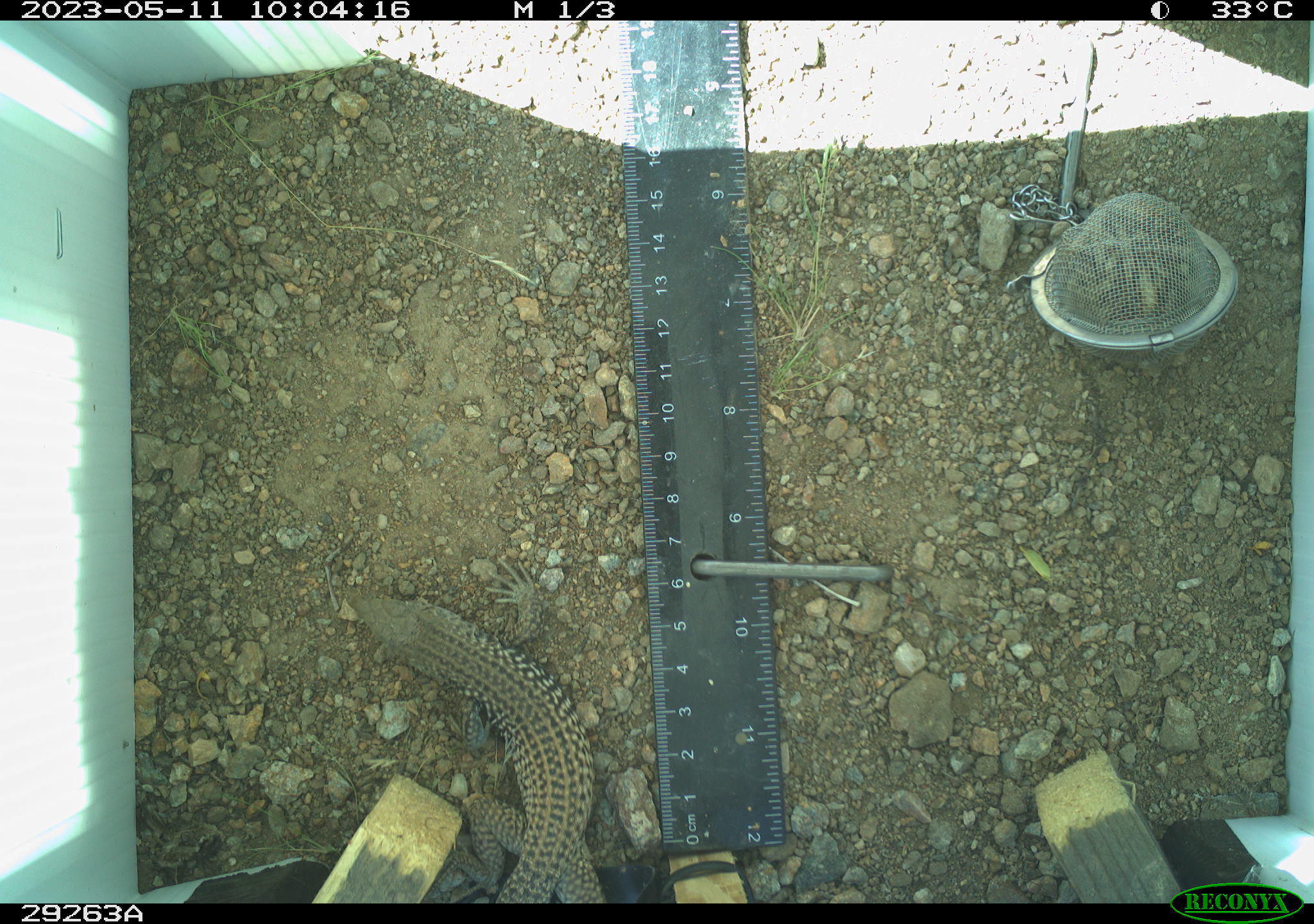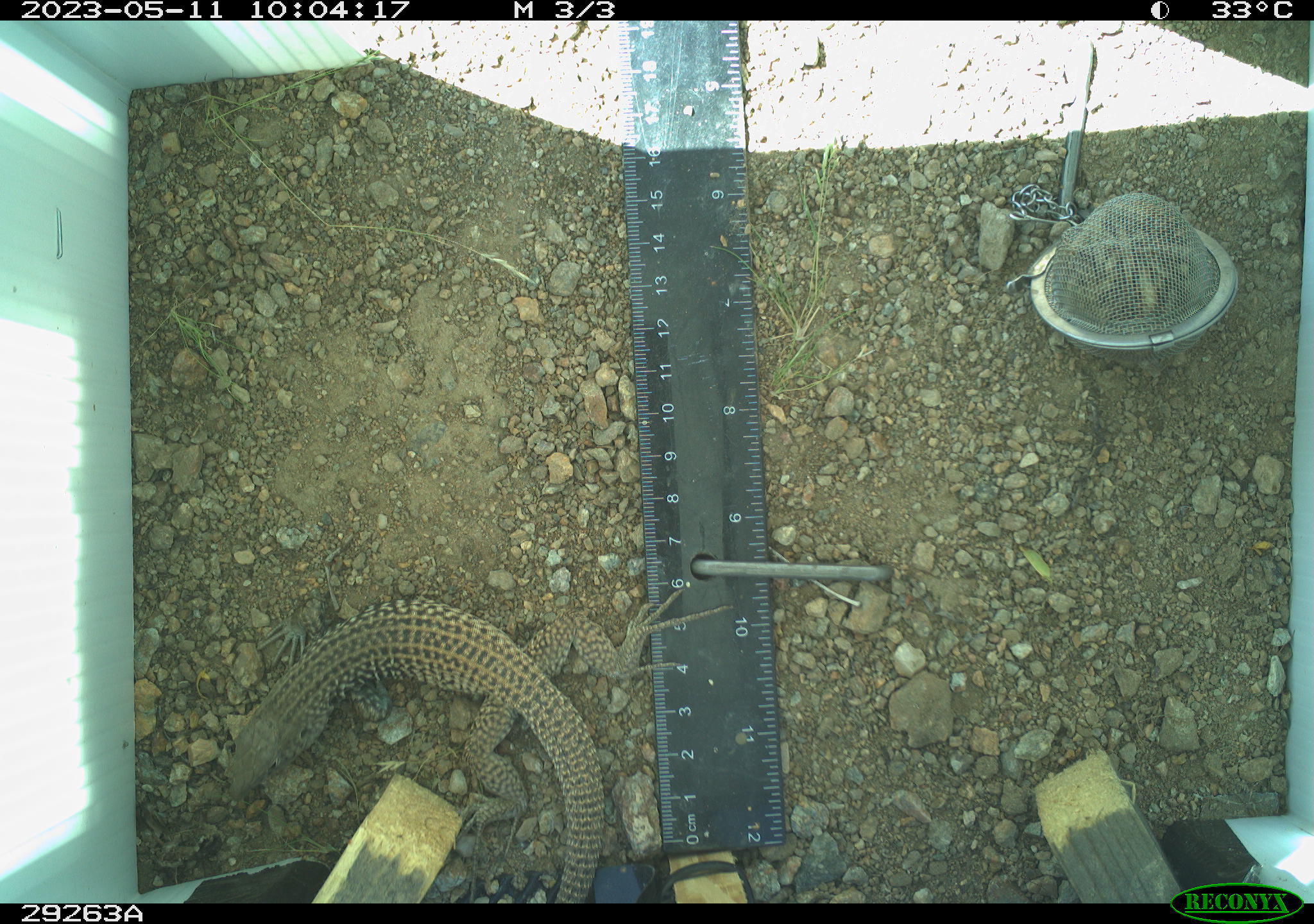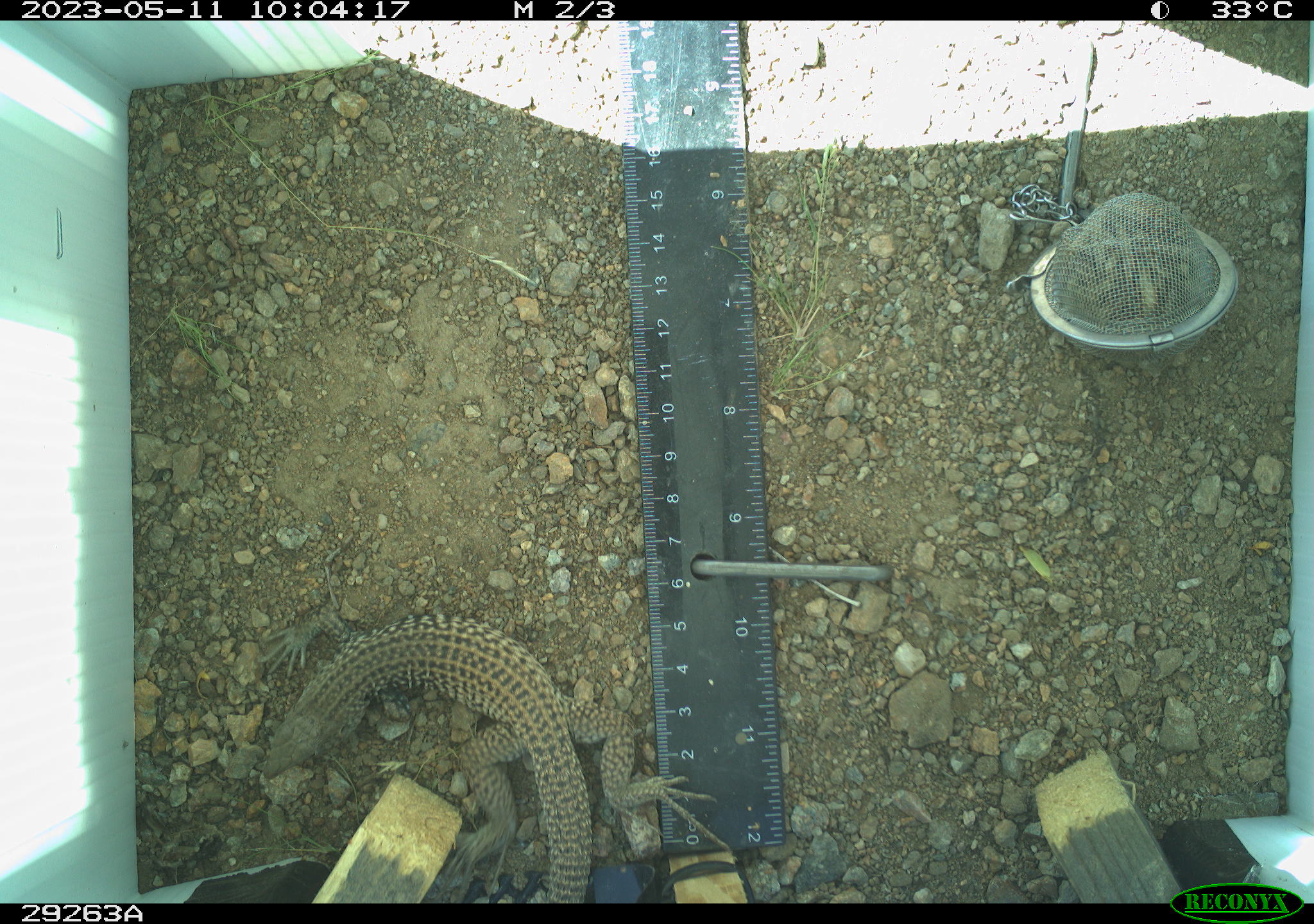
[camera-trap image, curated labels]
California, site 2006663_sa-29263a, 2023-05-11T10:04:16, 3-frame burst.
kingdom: Animalia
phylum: Chordata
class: Reptilia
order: Squamata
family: Teiidae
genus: Aspidoscelis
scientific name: Aspidoscelis tigris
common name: western whiptail